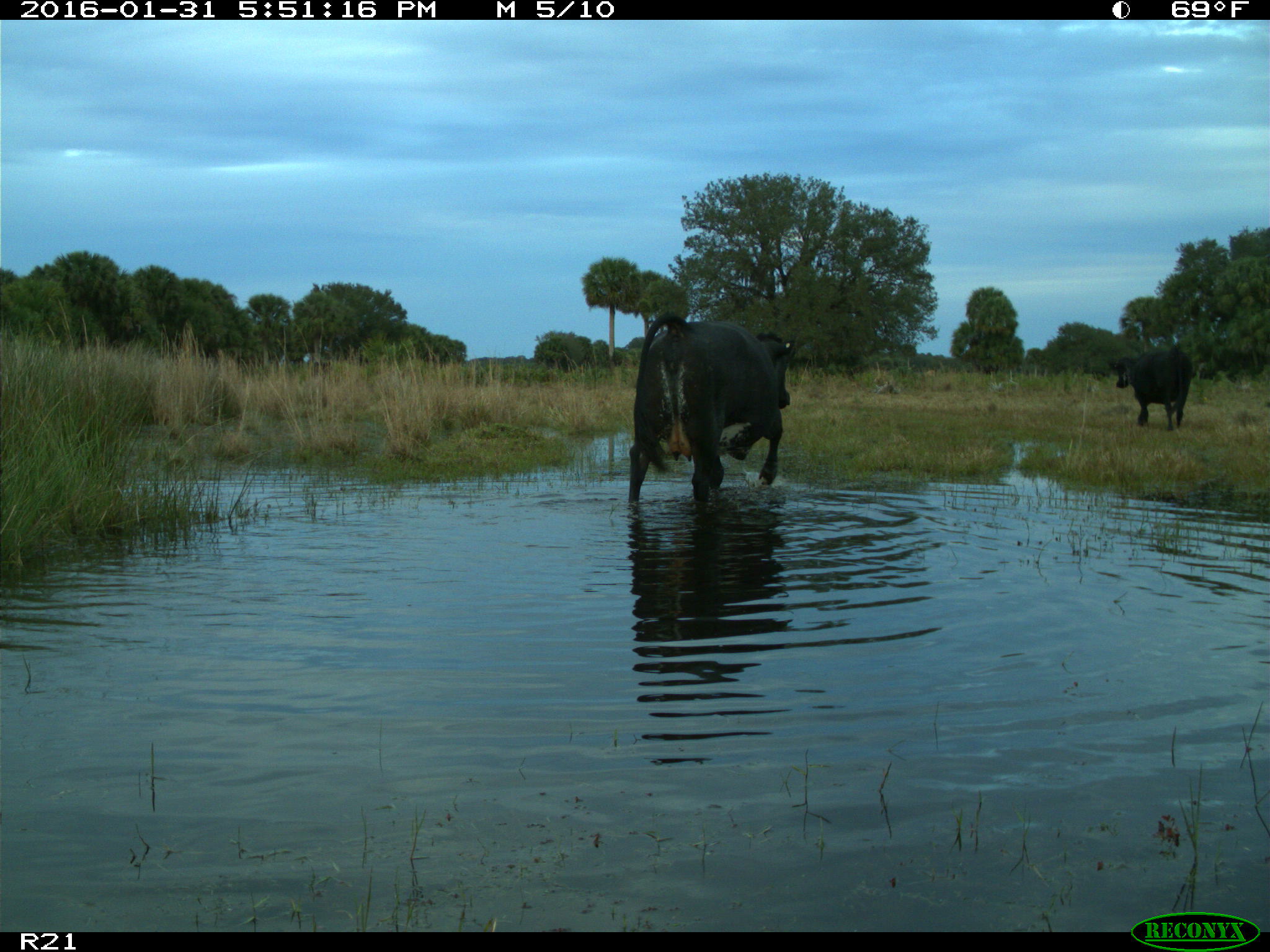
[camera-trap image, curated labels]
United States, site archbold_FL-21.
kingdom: Animalia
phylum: Chordata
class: Mammalia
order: Artiodactyla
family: Bovidae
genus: Bos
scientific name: Bos taurus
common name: domestic cow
Bos taurus (domestic cow).